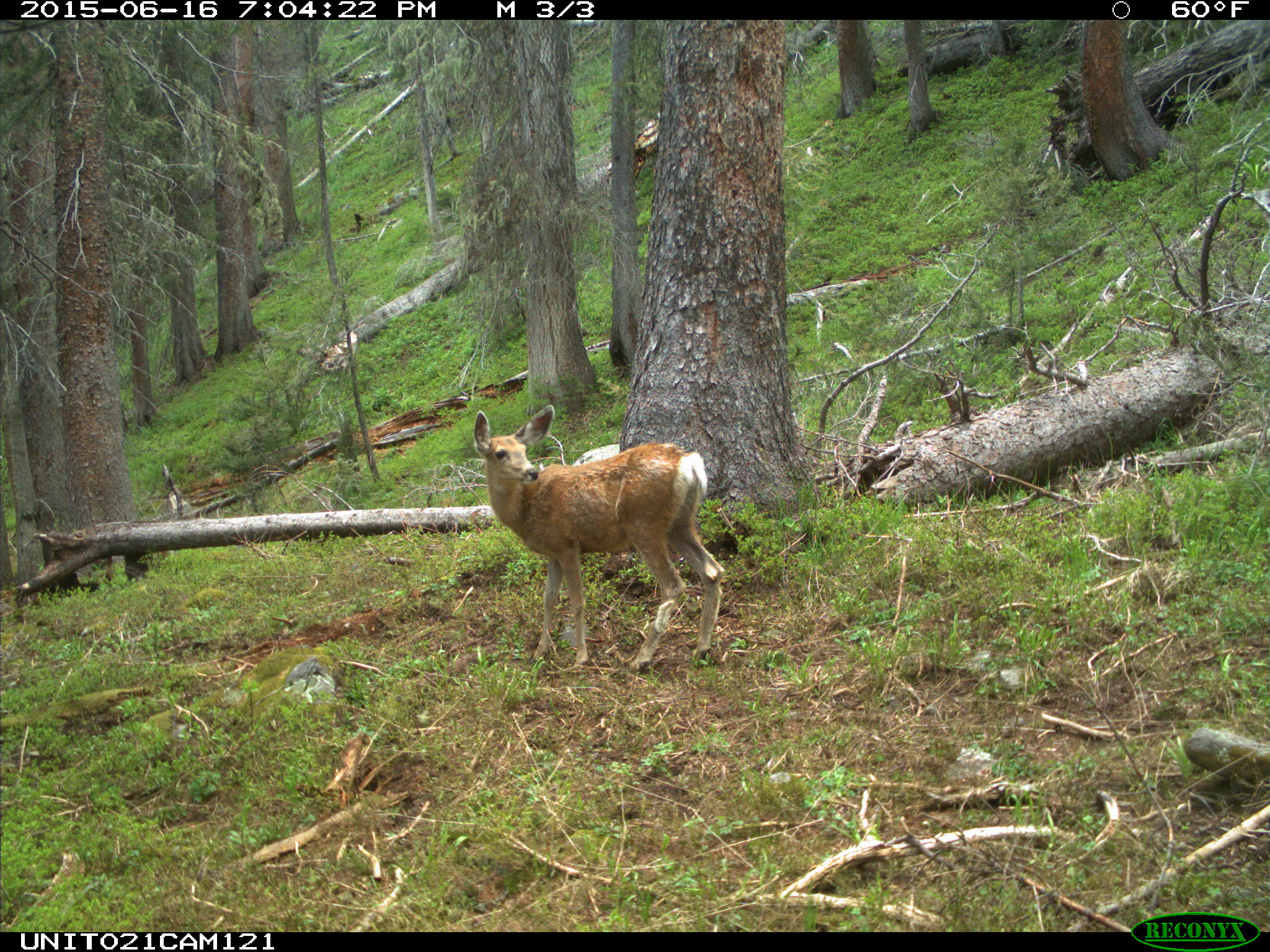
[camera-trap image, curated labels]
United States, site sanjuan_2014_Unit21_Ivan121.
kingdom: Animalia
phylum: Chordata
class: Mammalia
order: Artiodactyla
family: Cervidae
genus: Odocoileus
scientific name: Odocoileus hemionus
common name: mule deer